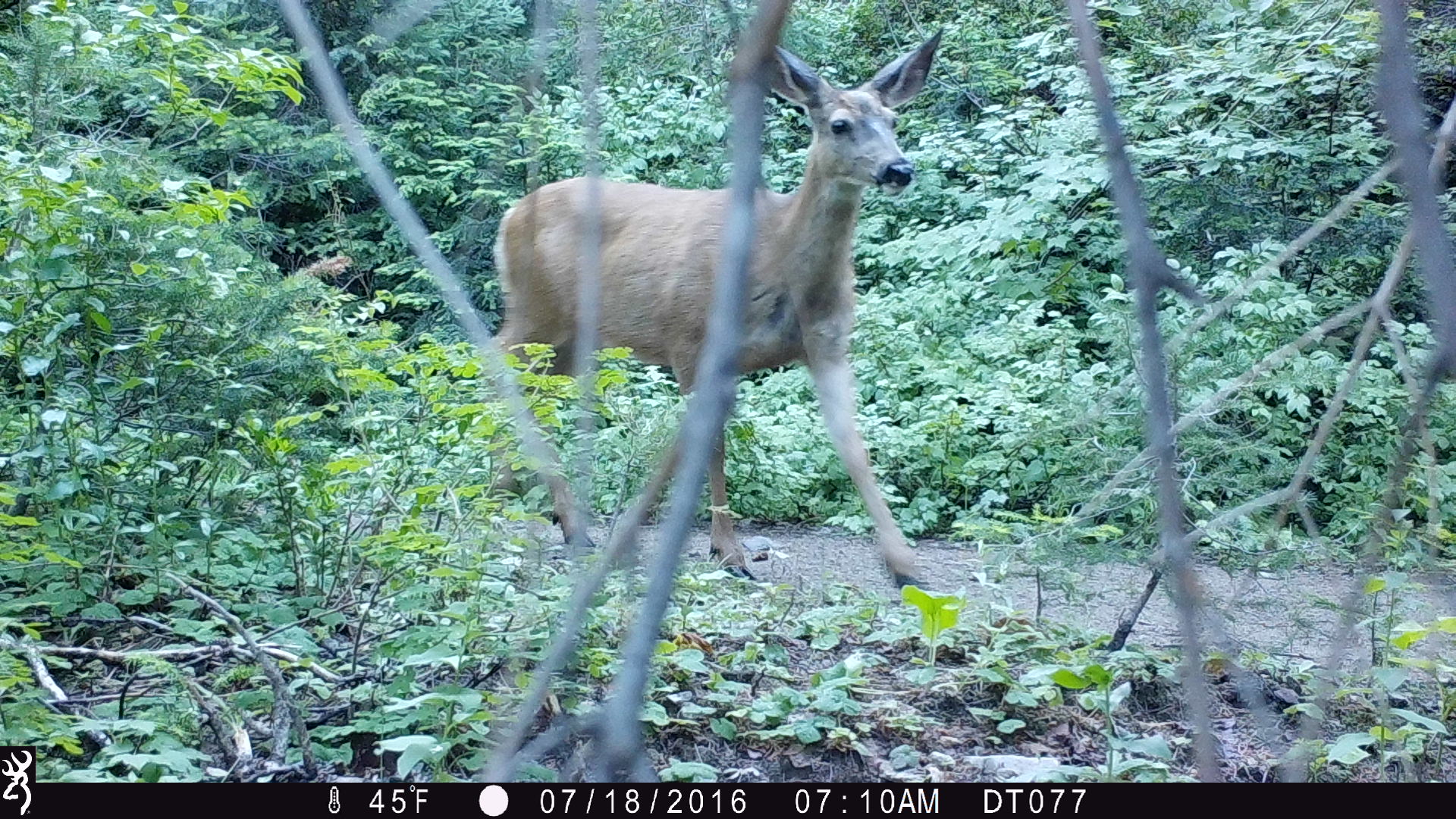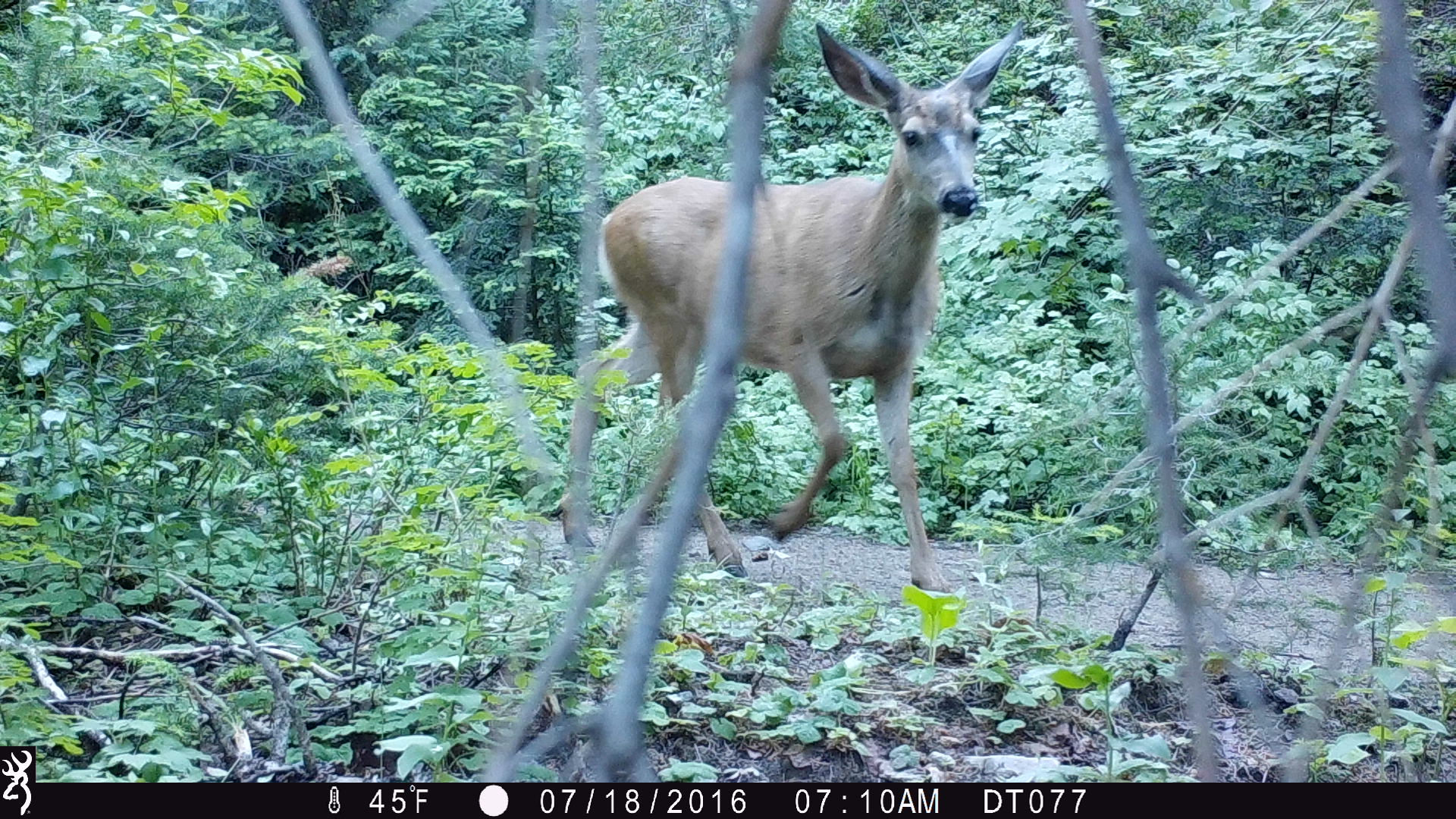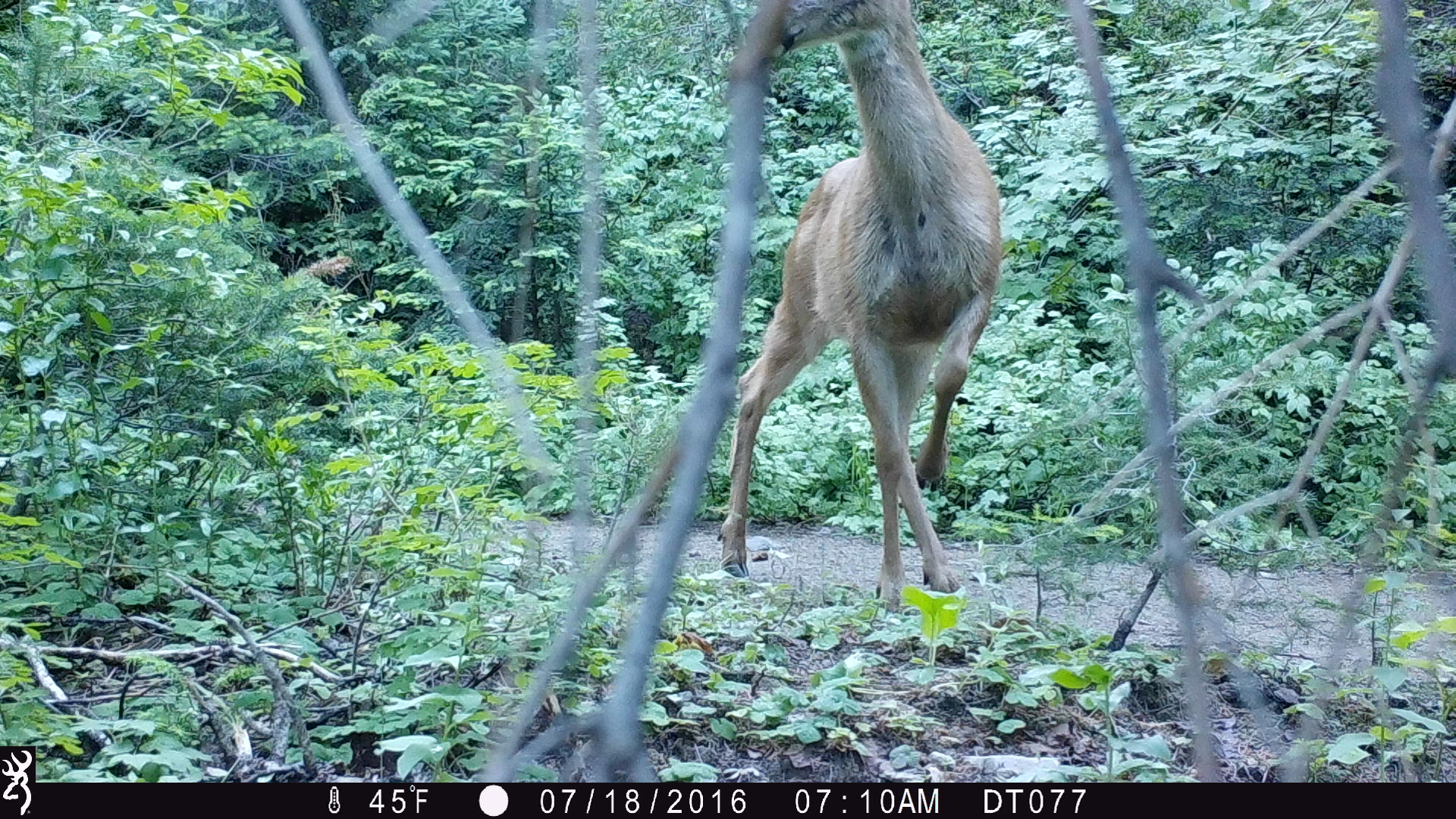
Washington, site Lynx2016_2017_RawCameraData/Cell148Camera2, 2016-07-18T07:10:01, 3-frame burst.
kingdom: Animalia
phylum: Chordata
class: Mammalia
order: Artiodactyla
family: Cervidae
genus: Odocoileus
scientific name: Odocoileus hemionus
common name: mule deer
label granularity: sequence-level